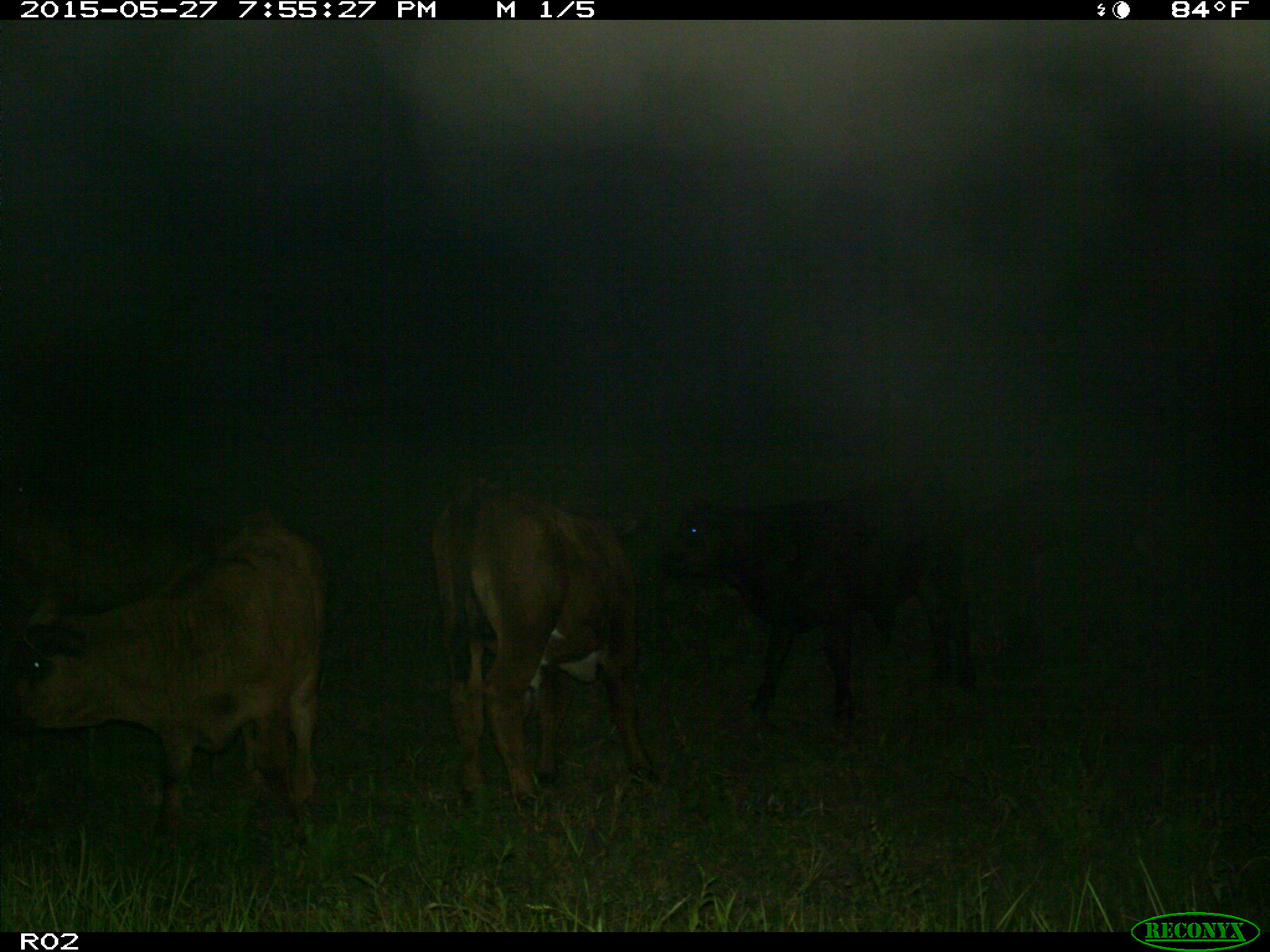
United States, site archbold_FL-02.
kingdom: Animalia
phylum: Chordata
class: Mammalia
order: Artiodactyla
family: Bovidae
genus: Bos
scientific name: Bos taurus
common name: domestic cow